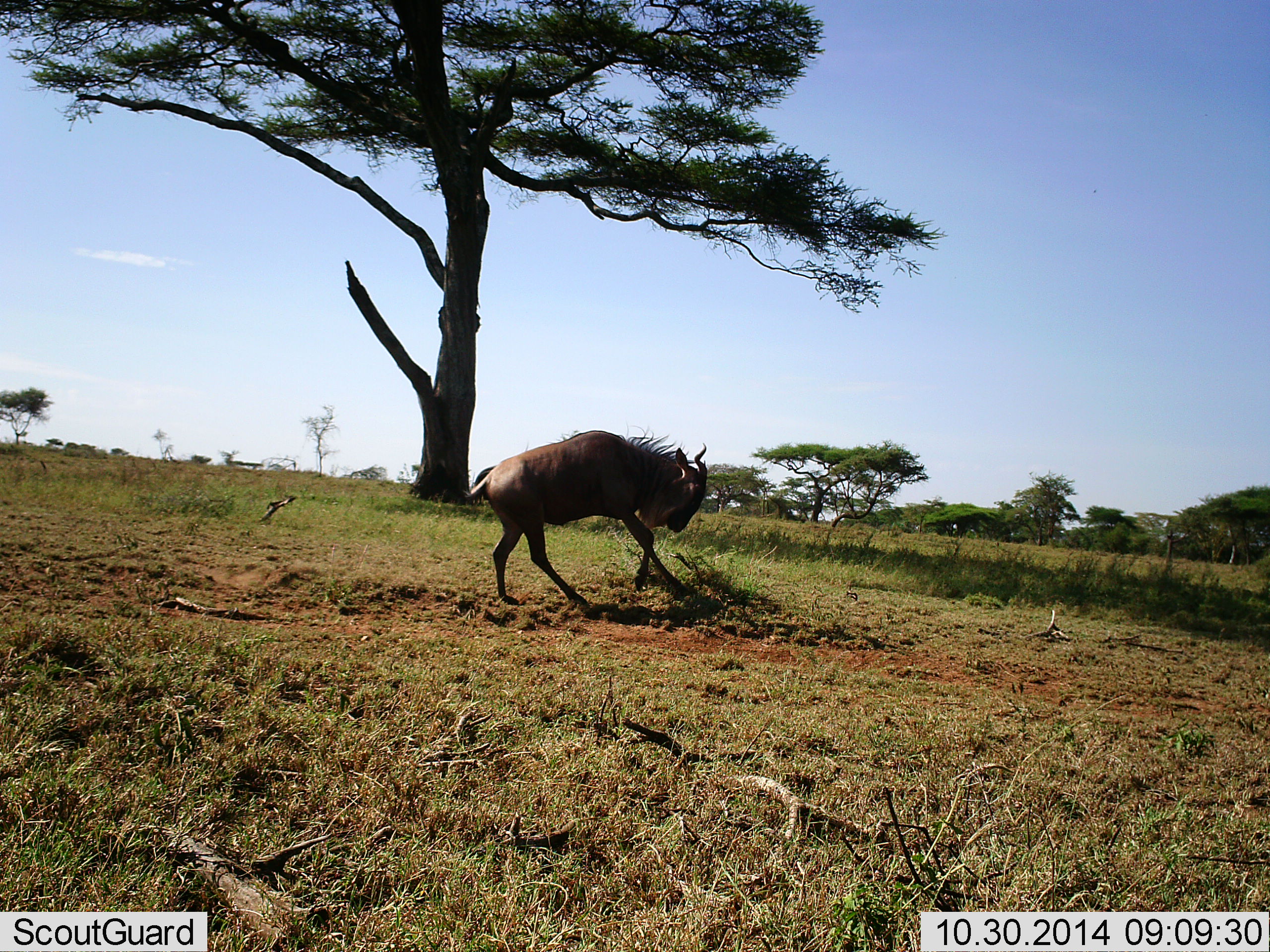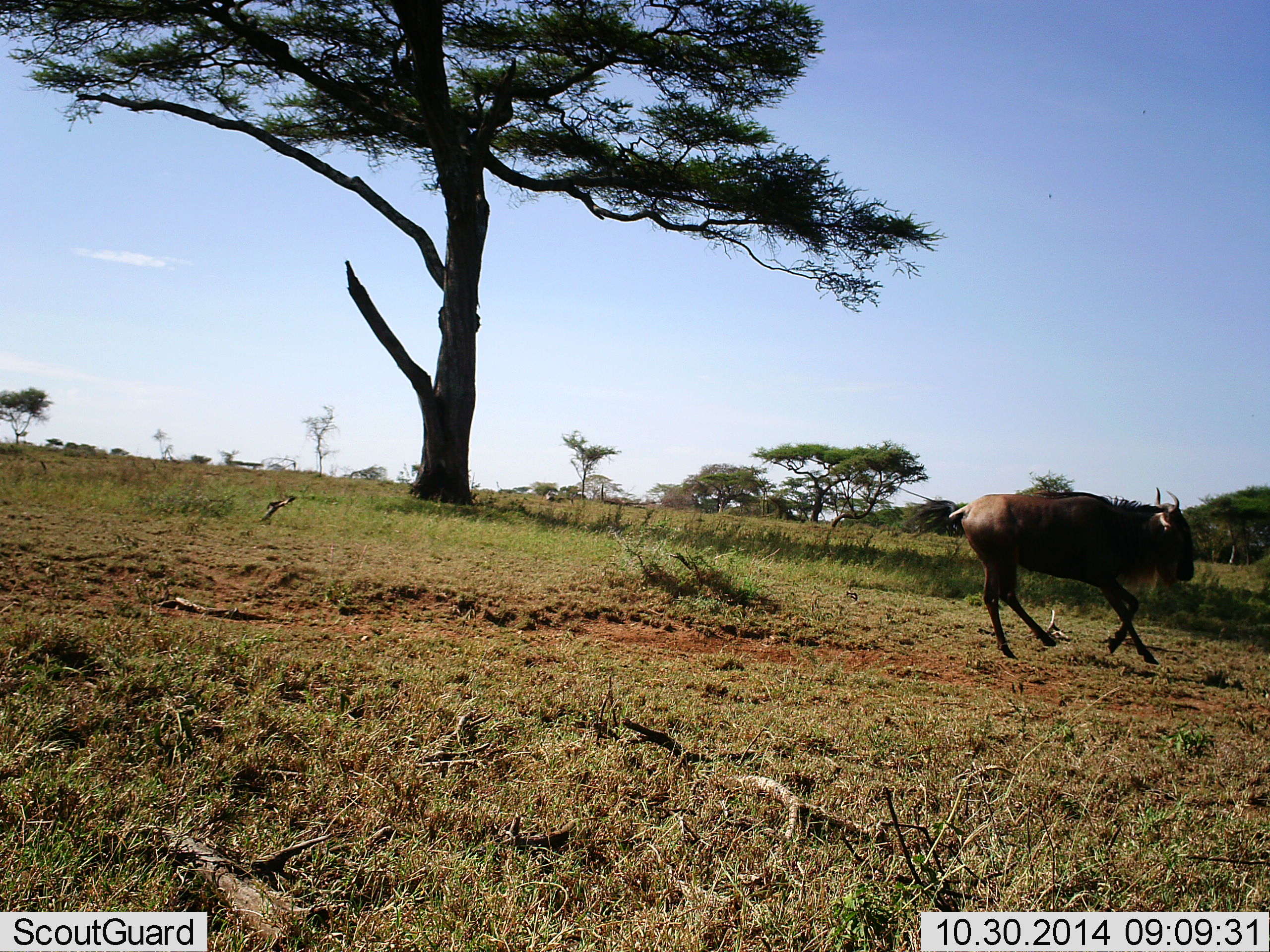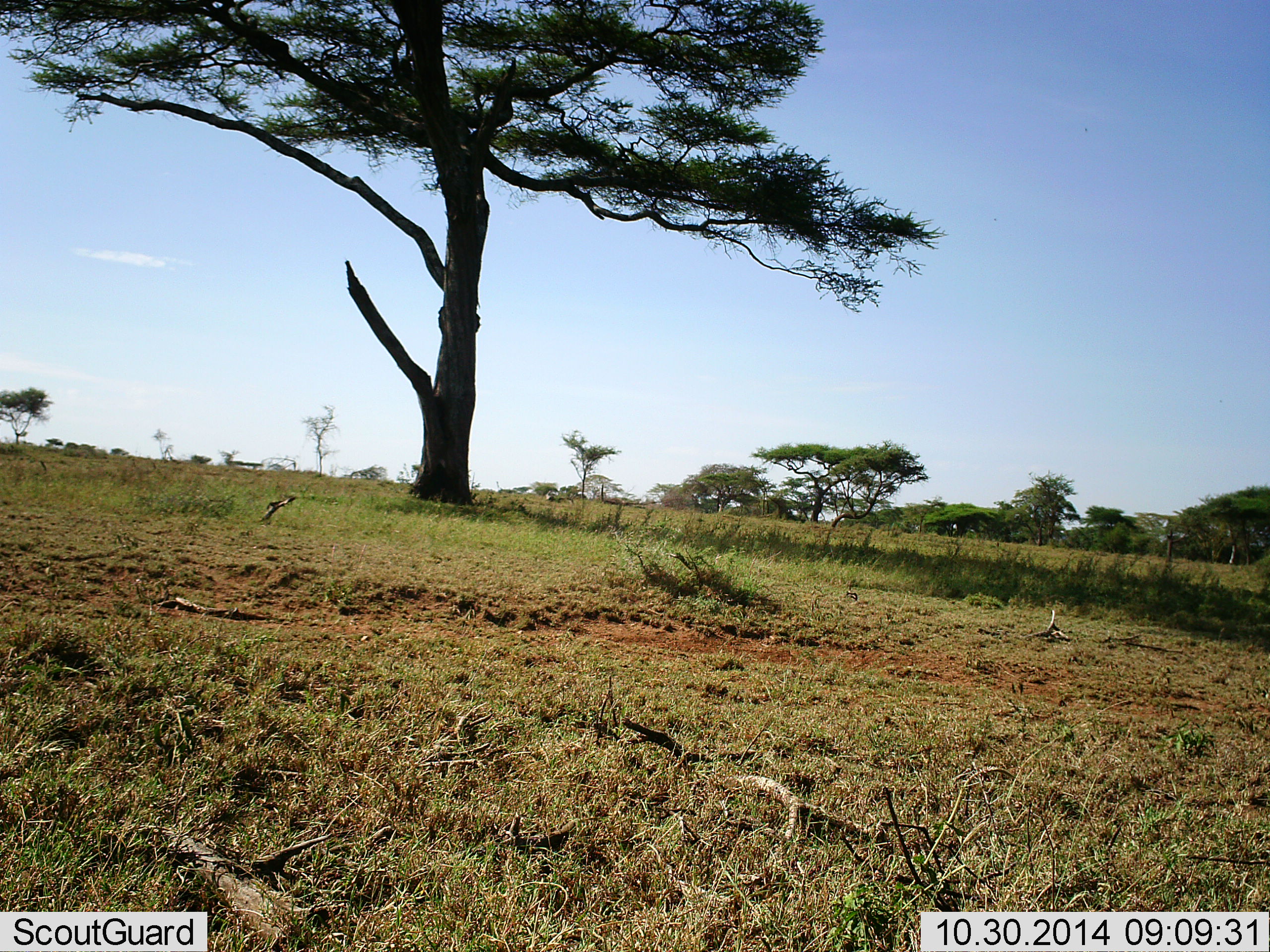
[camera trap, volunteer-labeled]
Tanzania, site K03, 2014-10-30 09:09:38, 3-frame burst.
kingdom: Animalia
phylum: Chordata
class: Mammalia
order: Artiodactyla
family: Bovidae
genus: Connochaetes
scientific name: Connochaetes taurinus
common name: blue wildebeest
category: wildebeest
Wildebeest (blue wildebeest) (Connochaetes taurinus), count 1. Behavior (volunteer vote fractions): standing 0%, resting 0%, moving 100%, interacting 0%. Young present (vote fraction): 0%. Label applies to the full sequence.